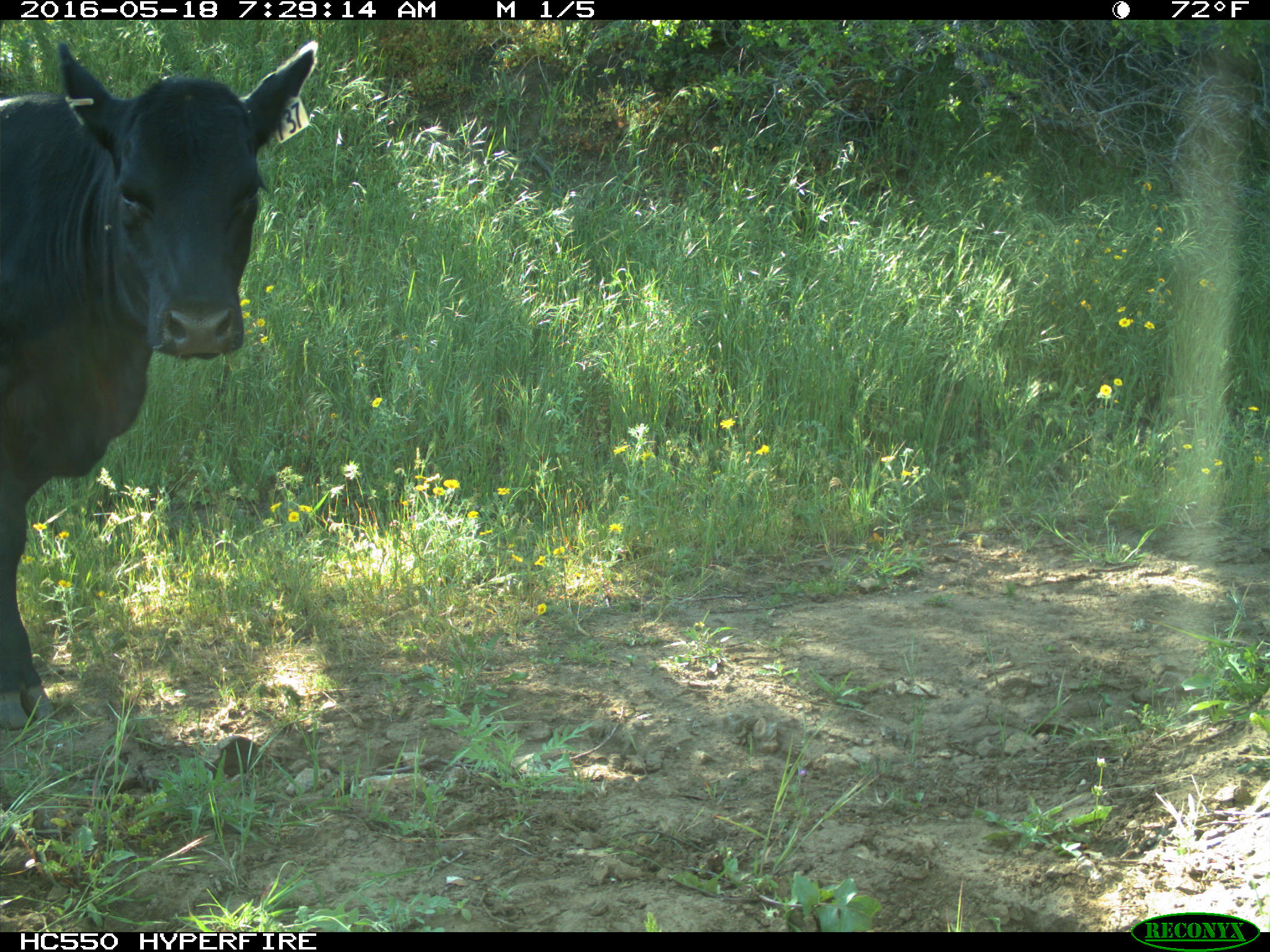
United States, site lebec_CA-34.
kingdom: Animalia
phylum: Chordata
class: Mammalia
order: Artiodactyla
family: Bovidae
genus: Bos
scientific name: Bos taurus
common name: domestic cow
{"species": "Bos taurus (domestic cow)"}